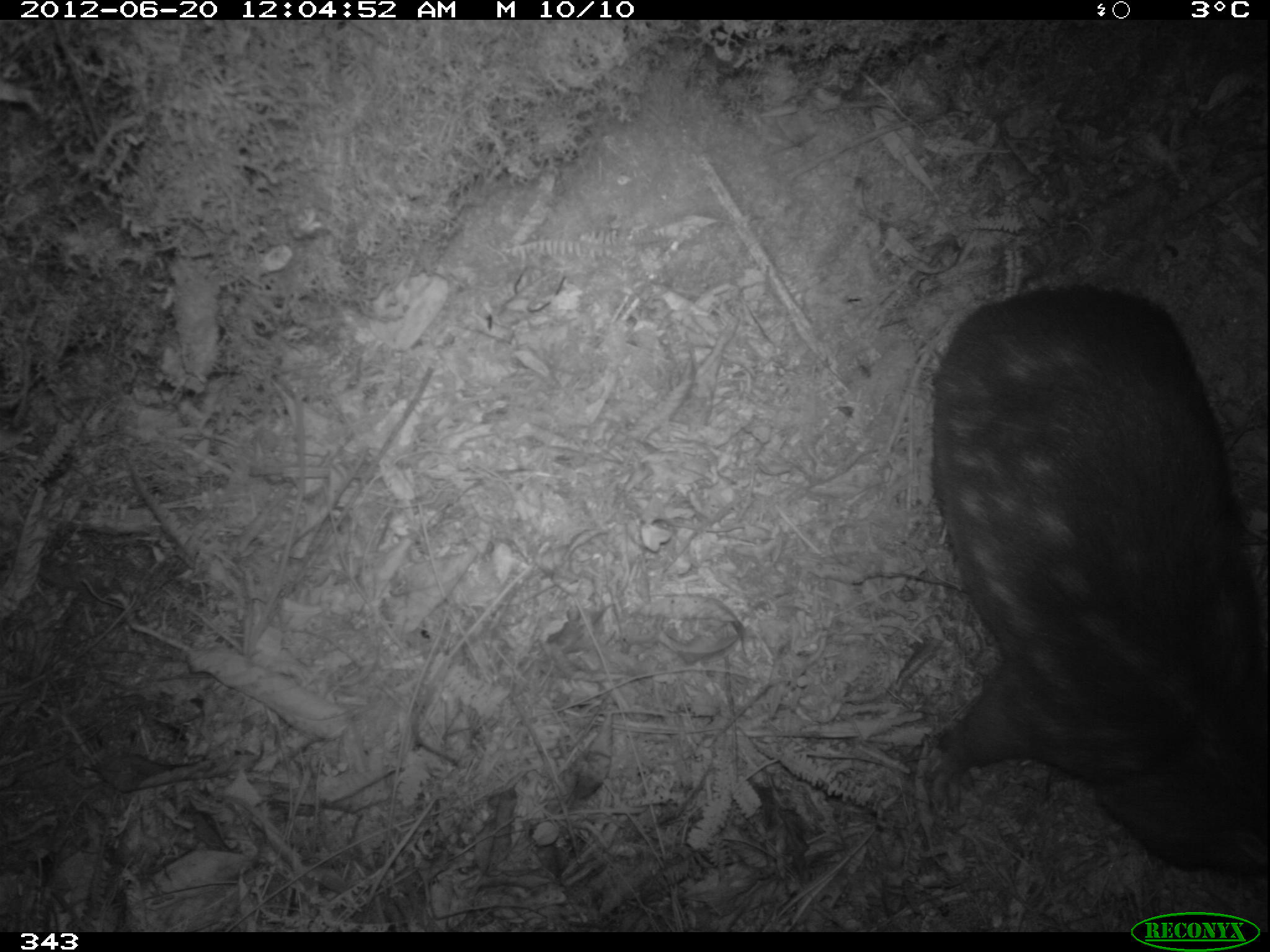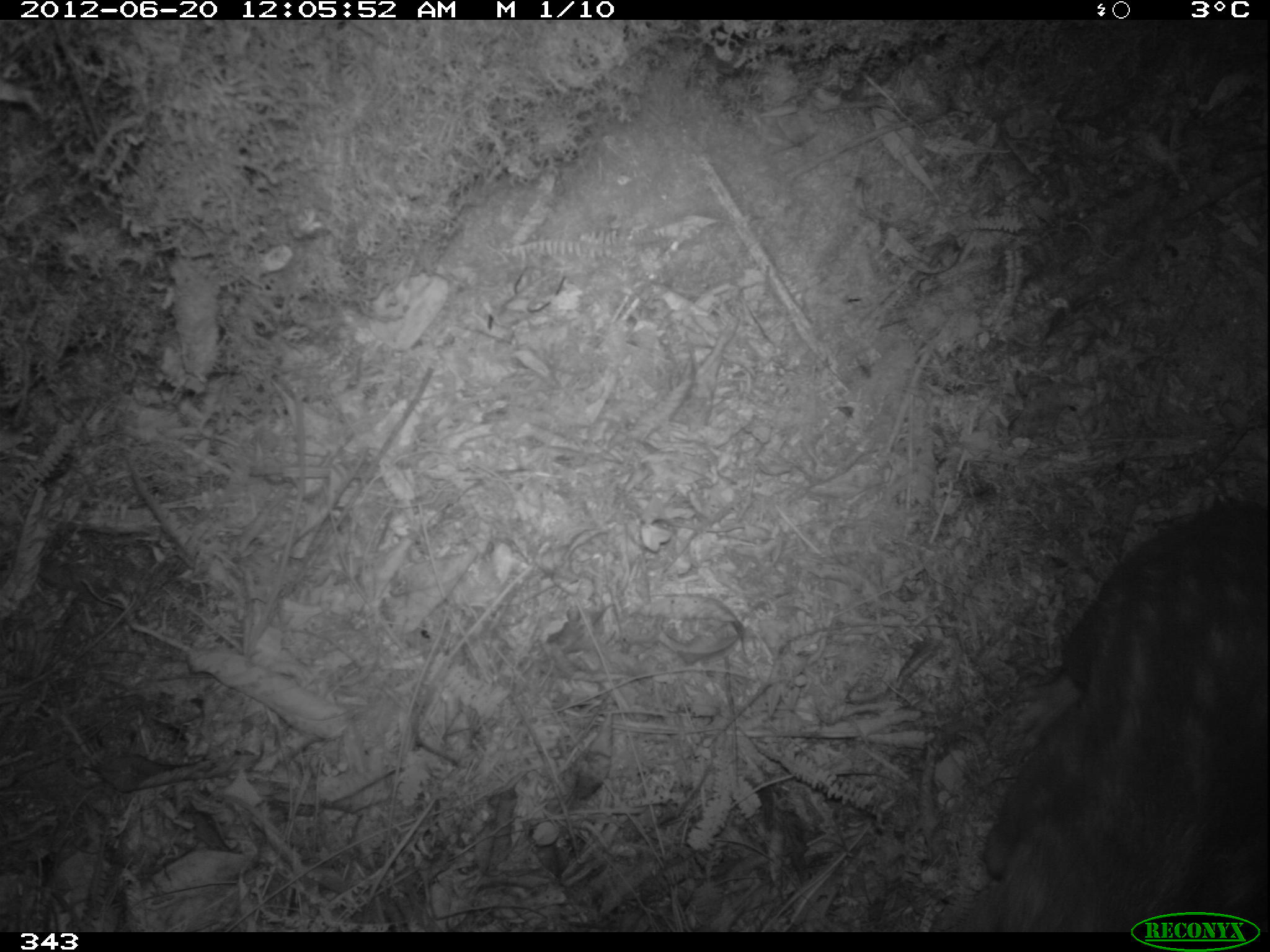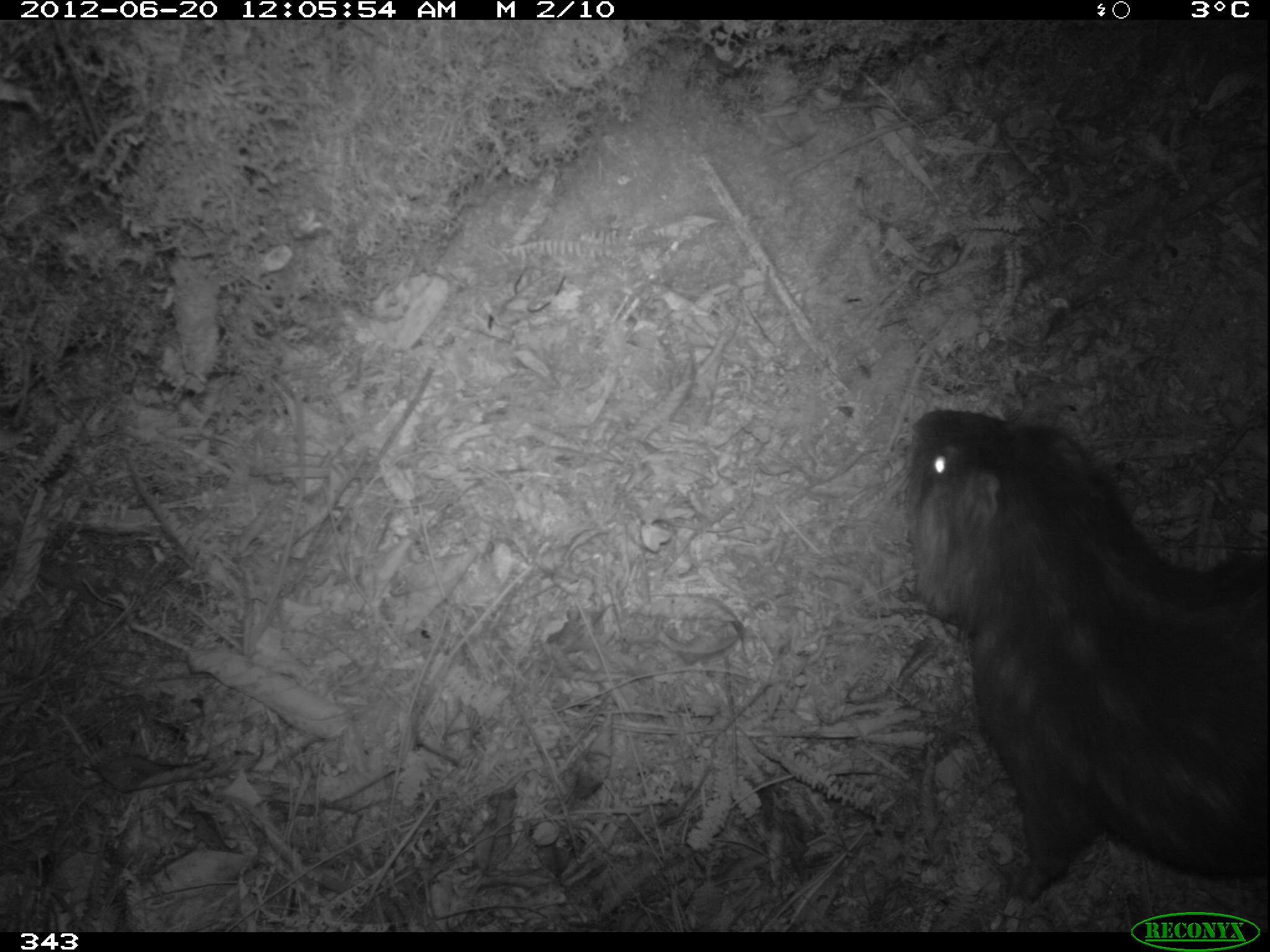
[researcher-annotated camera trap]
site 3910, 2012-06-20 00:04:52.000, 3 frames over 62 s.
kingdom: Animalia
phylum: Chordata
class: Mammalia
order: Rodentia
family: Cuniculidae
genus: Cuniculus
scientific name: Cuniculus taczanowskii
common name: mountain paca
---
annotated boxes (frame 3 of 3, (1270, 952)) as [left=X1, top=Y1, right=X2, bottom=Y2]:
cuniculus taczanowskii: [left=906, top=409, right=1267, bottom=904]